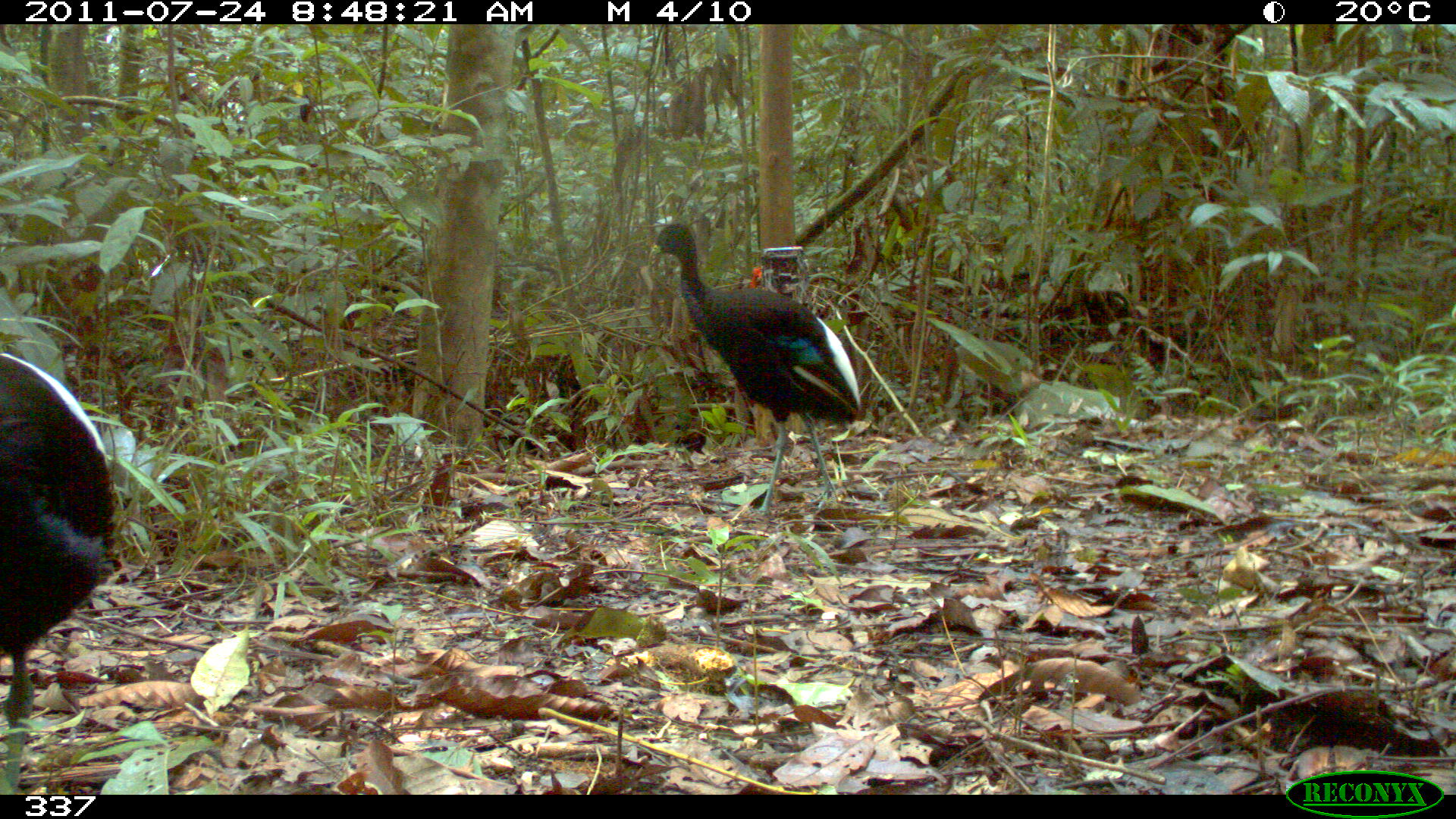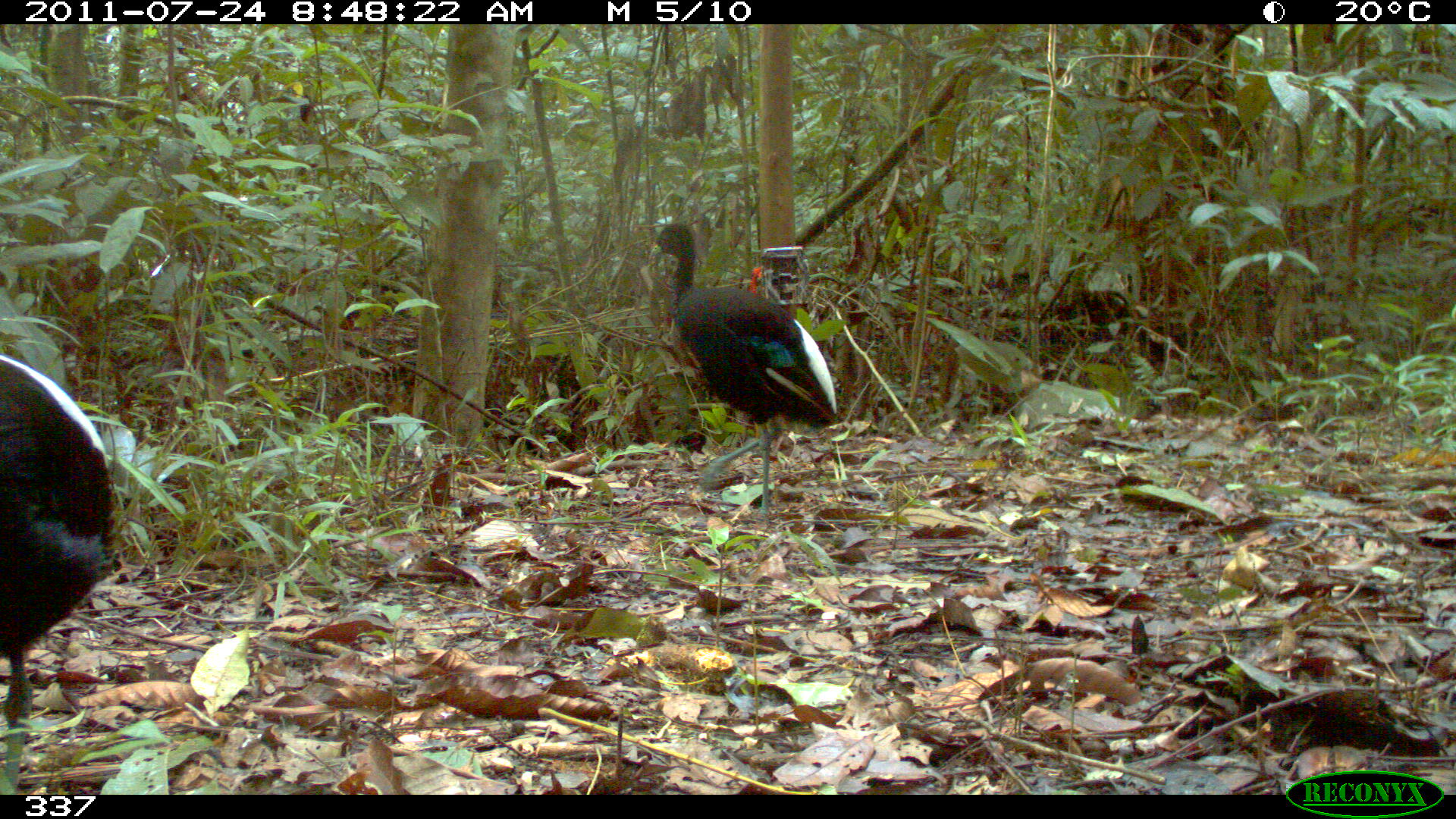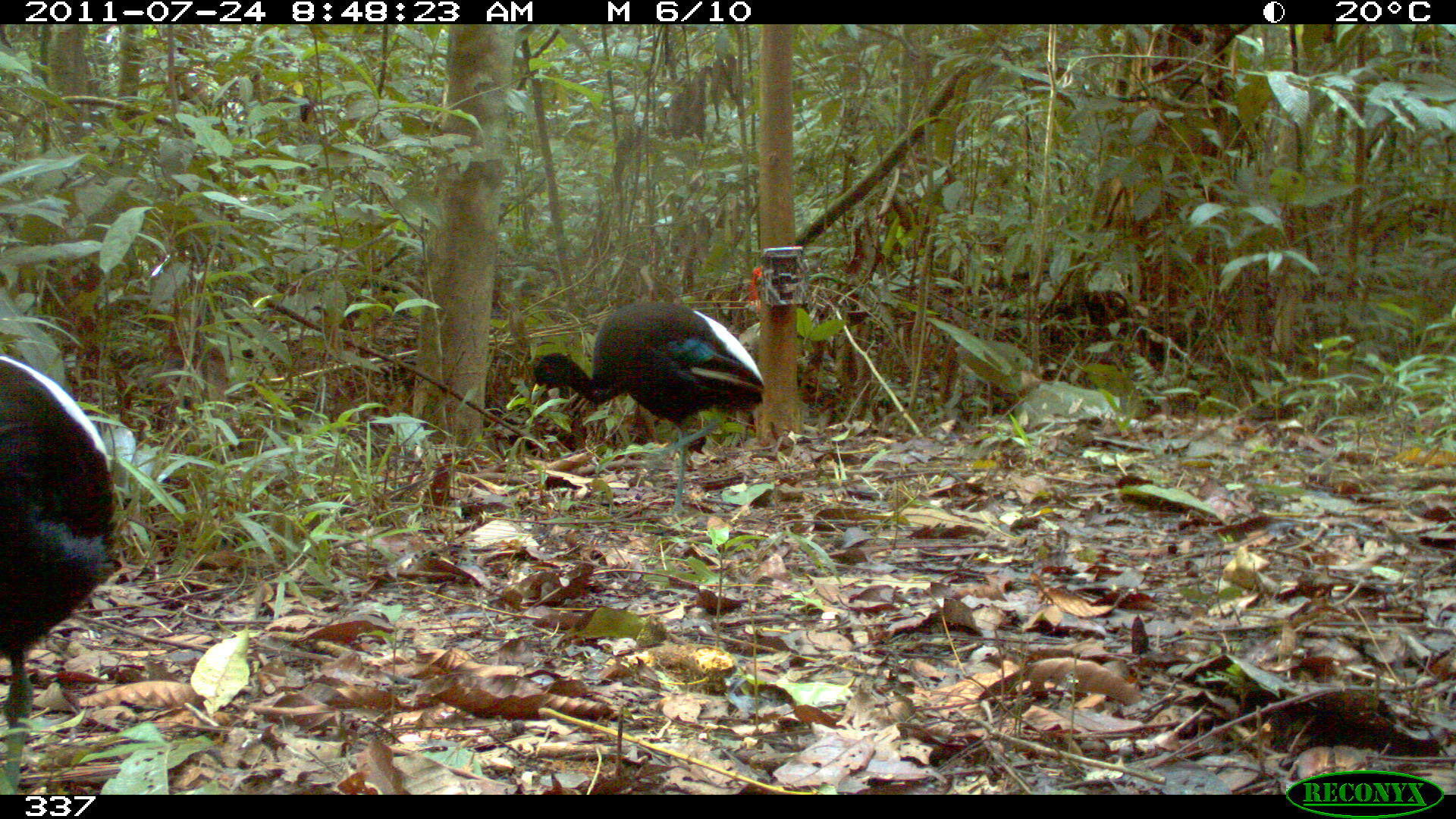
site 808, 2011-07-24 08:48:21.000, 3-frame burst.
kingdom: Animalia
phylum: Chordata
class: Aves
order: Gruiformes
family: Psophiidae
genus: Psophia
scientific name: Psophia leucoptera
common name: pale-winged trumpeter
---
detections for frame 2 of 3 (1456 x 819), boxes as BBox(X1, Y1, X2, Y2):
psophia leucoptera: BBox(645, 218, 837, 524); BBox(1, 351, 116, 792)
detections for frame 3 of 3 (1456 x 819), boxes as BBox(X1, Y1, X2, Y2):
psophia leucoptera: BBox(0, 351, 116, 794); BBox(529, 297, 764, 515)